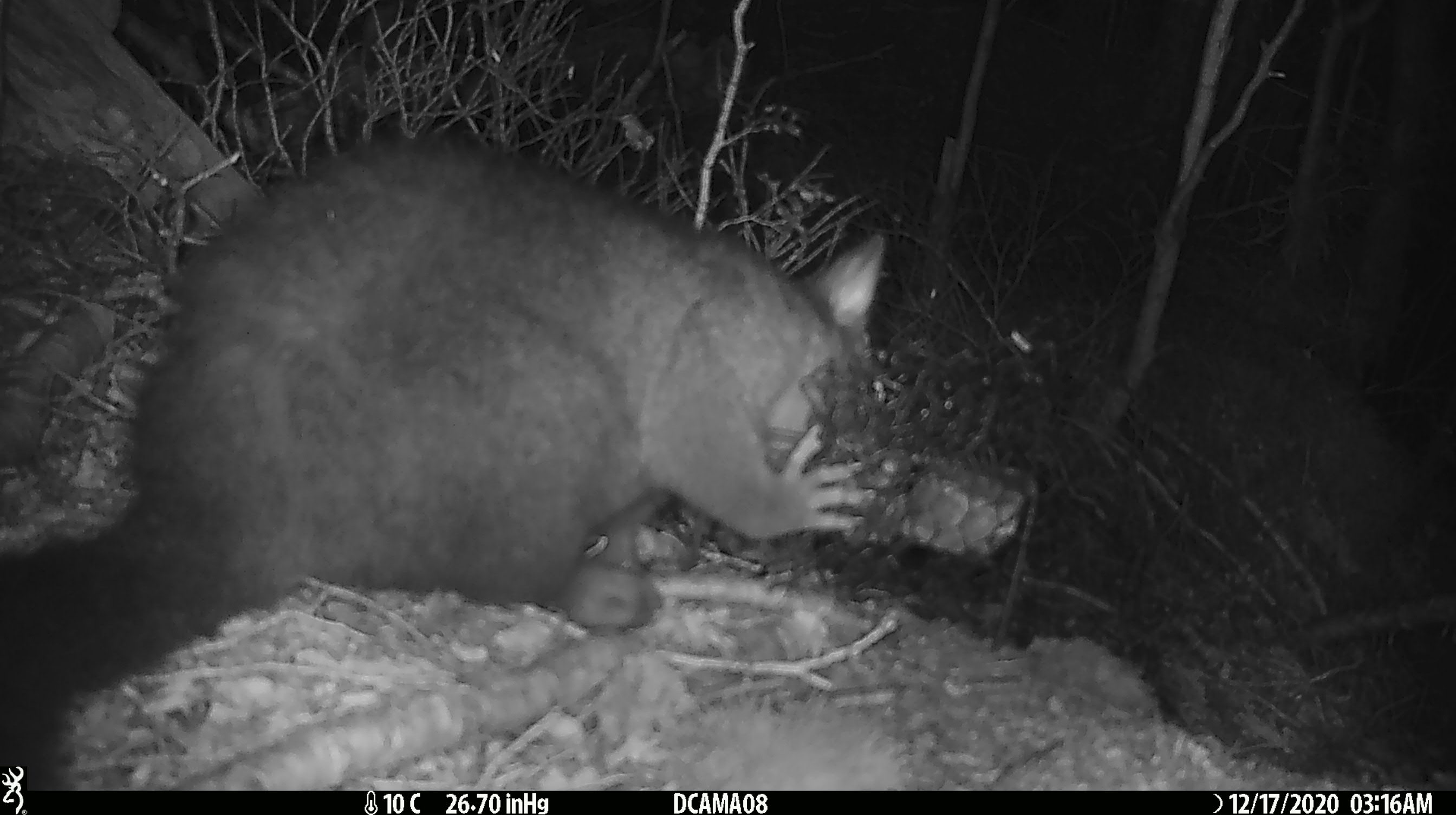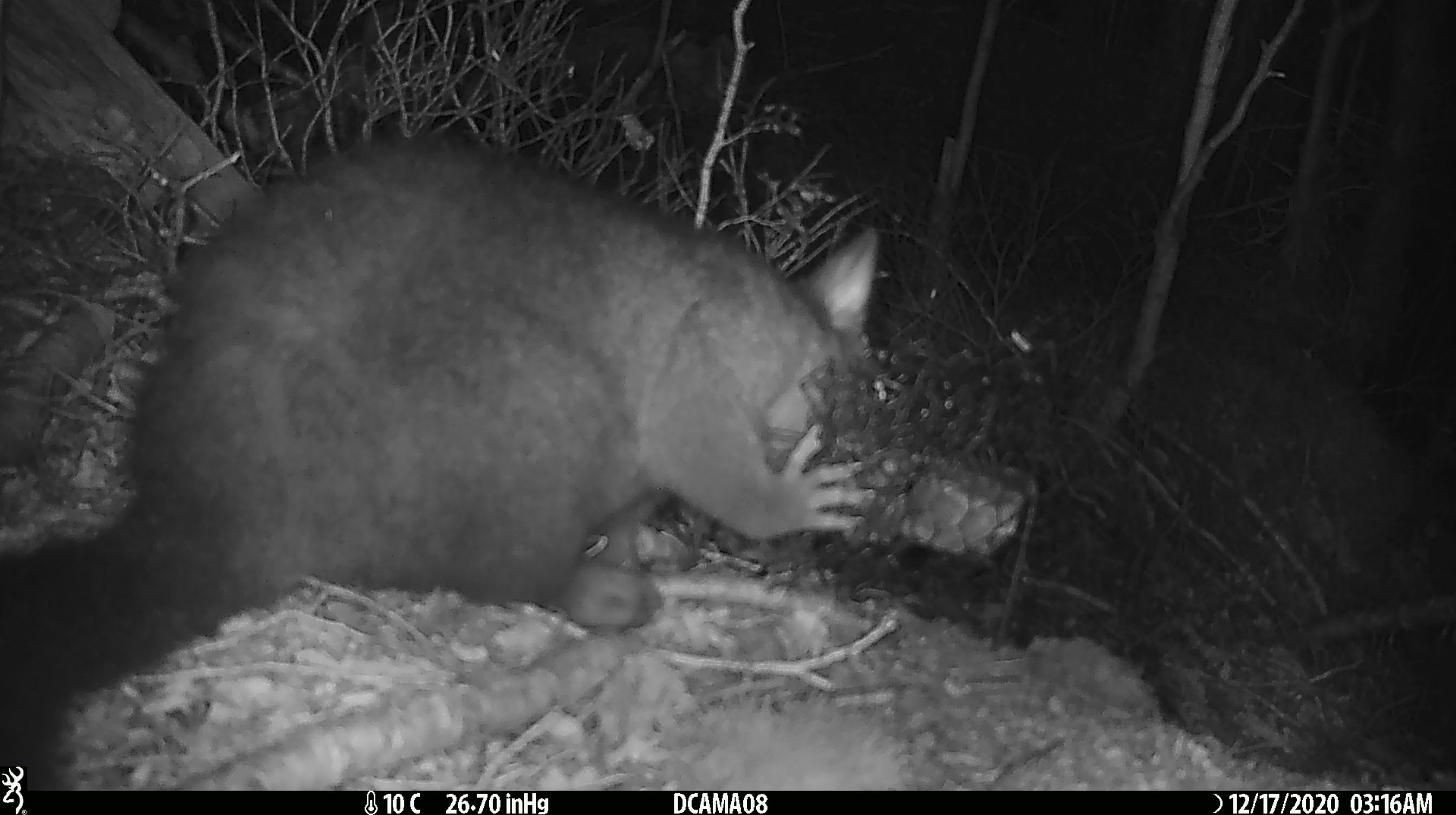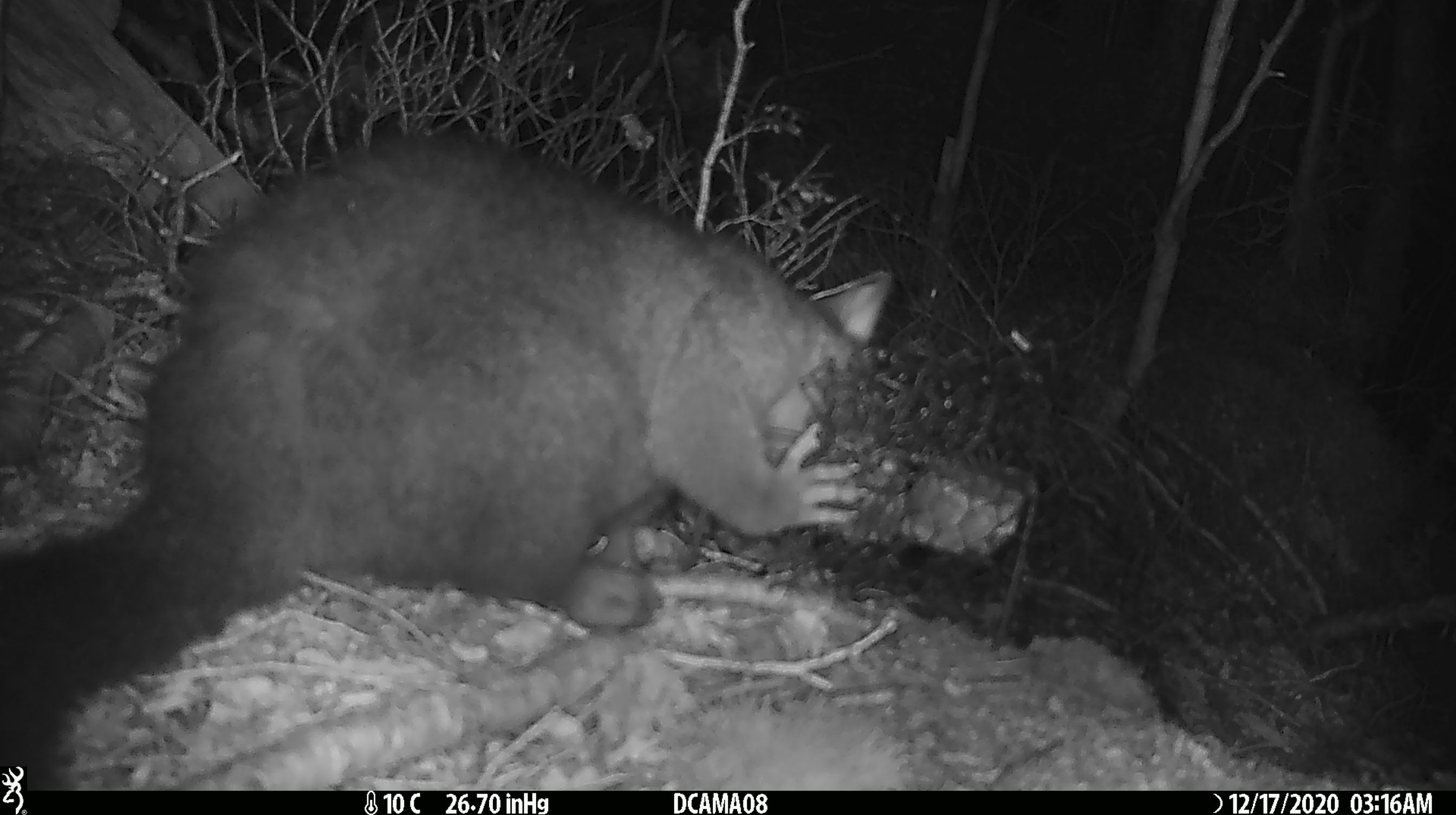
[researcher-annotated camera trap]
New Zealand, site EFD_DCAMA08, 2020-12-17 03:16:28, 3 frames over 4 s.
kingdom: Animalia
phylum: Chordata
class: Mammalia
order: Diprotodontia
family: Phalangeridae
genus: Trichosurus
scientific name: Trichosurus vulpecula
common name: common brushtail possum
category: possum